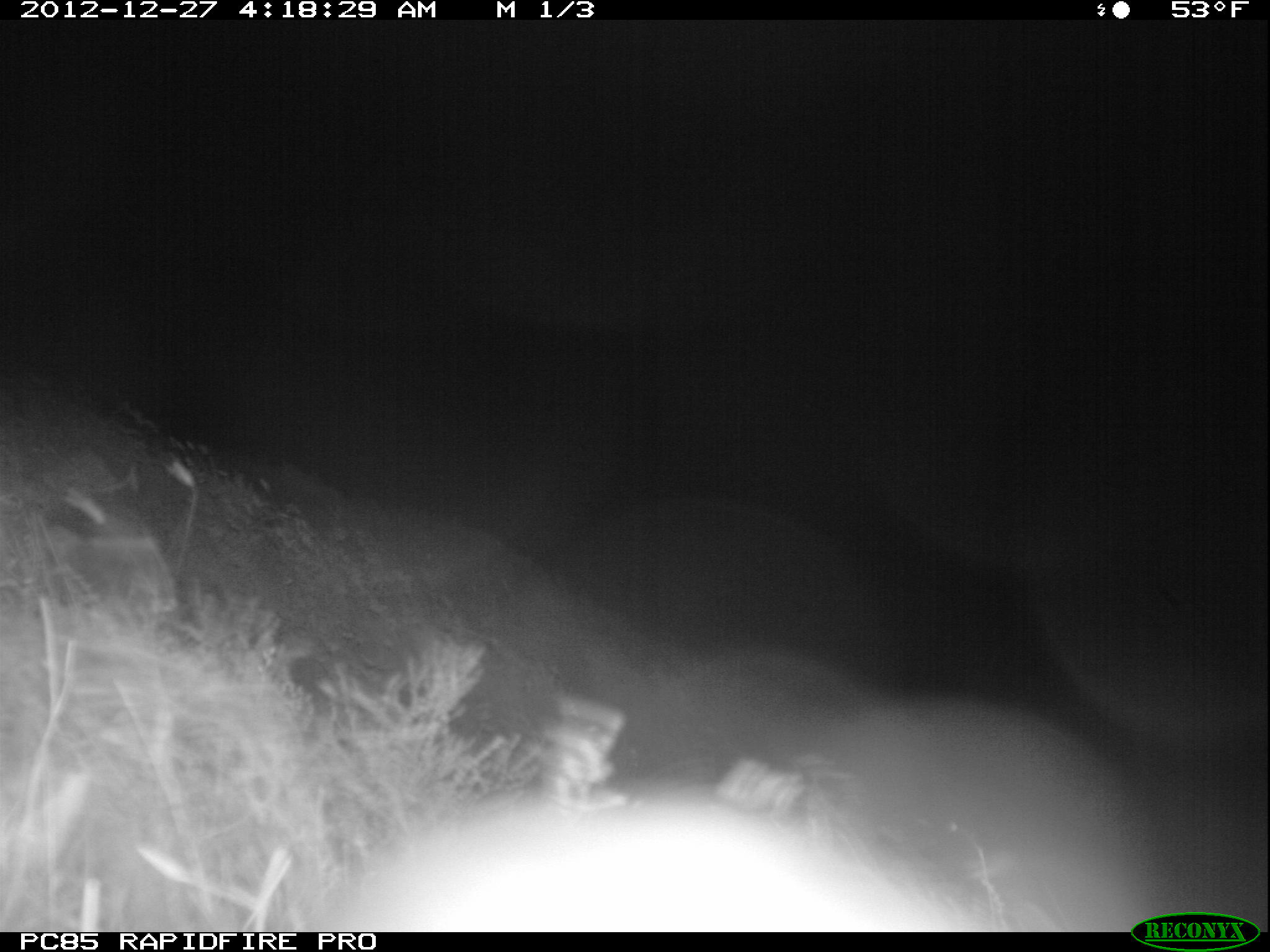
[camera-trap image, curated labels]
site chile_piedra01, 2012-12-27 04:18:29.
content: unidentified animal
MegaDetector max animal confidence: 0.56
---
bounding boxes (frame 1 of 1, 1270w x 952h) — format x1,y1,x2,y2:
unknown: 316,772,989,933